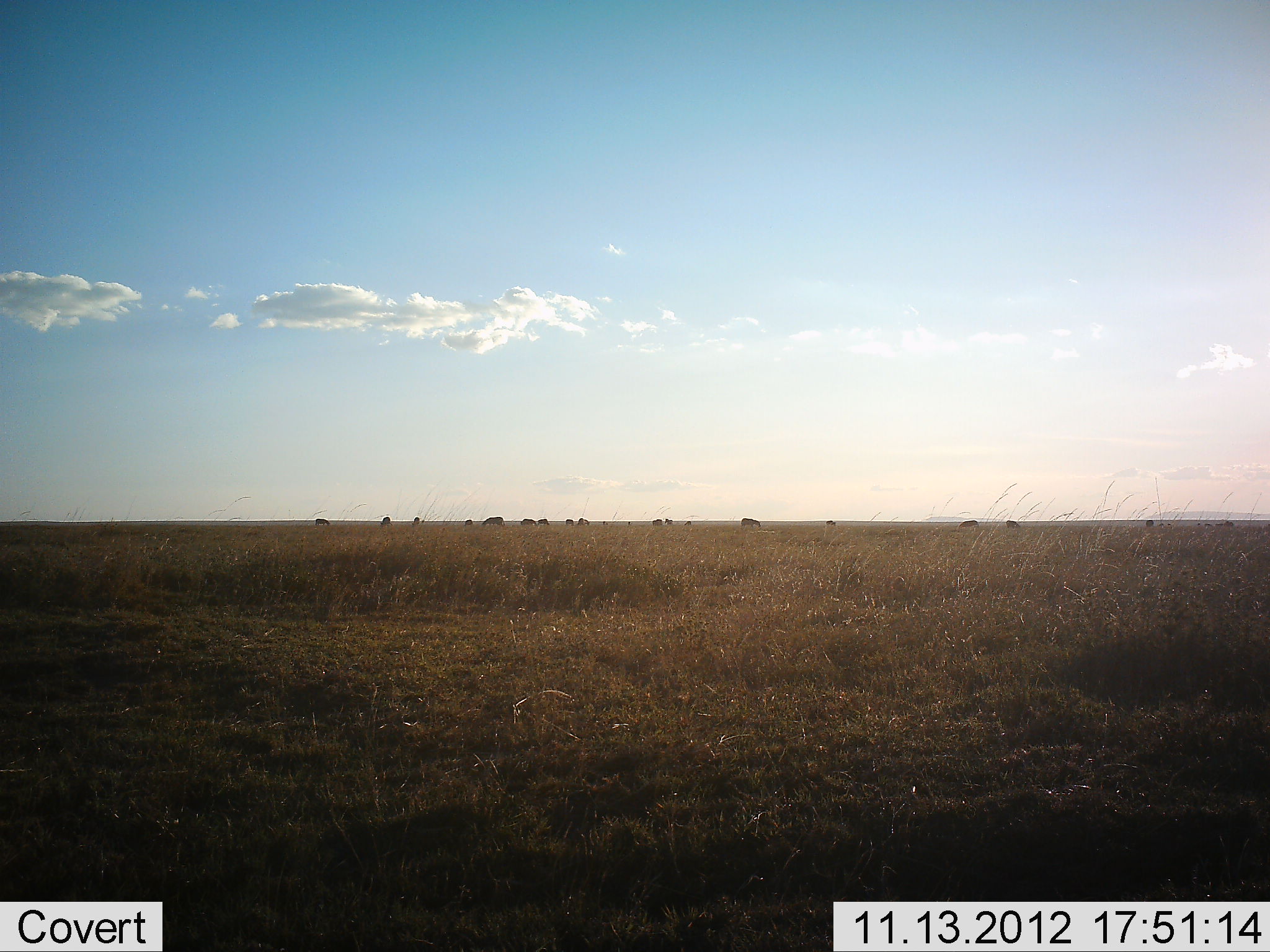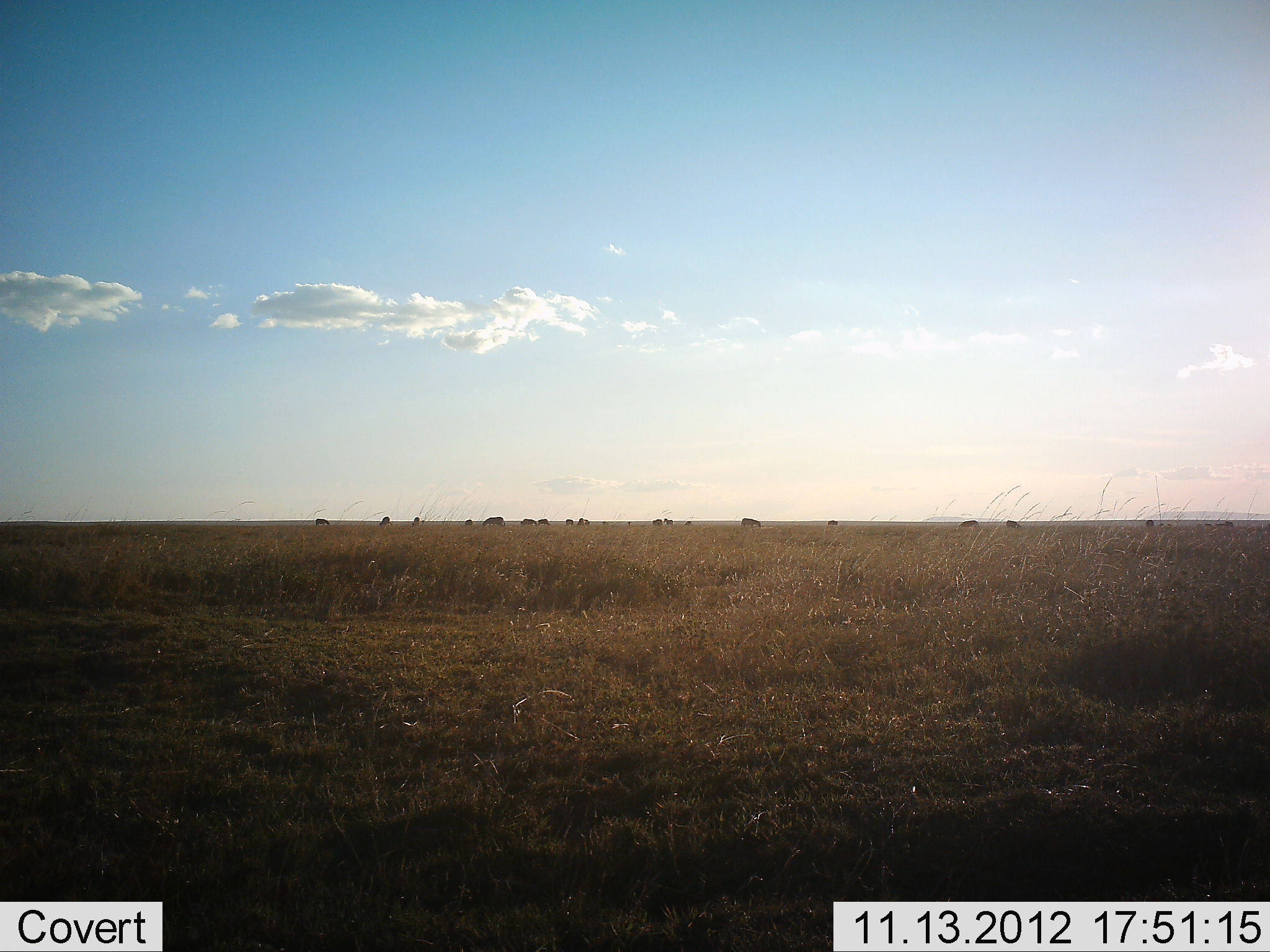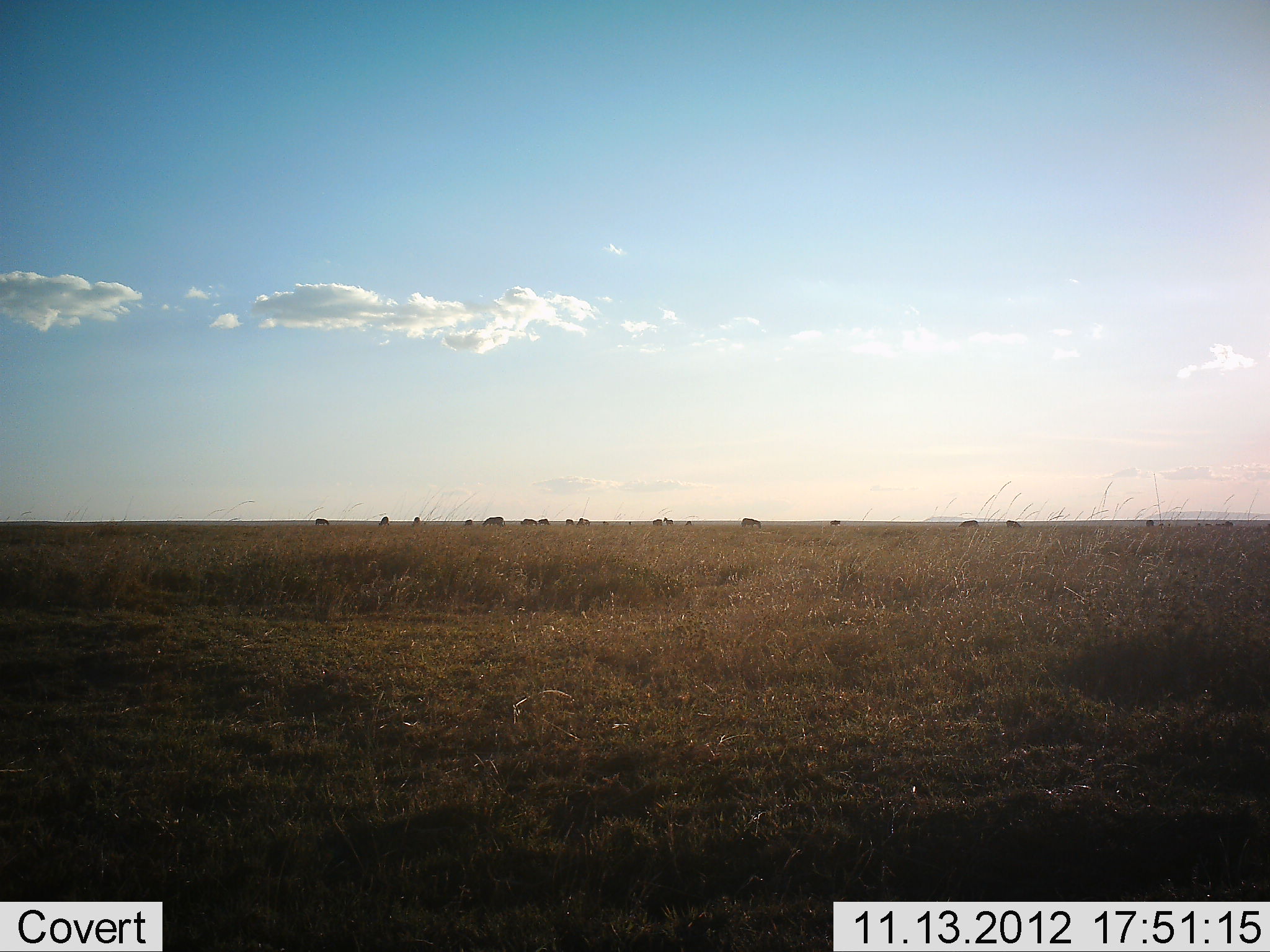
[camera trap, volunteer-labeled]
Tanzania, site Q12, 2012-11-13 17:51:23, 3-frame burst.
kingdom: Animalia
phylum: Chordata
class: Mammalia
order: Artiodactyla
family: Bovidae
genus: Connochaetes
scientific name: Connochaetes taurinus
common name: blue wildebeest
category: wildebeest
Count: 11-50.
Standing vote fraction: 60%.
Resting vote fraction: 0%.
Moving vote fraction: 40%.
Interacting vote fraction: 0%.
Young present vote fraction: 0%.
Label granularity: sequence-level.